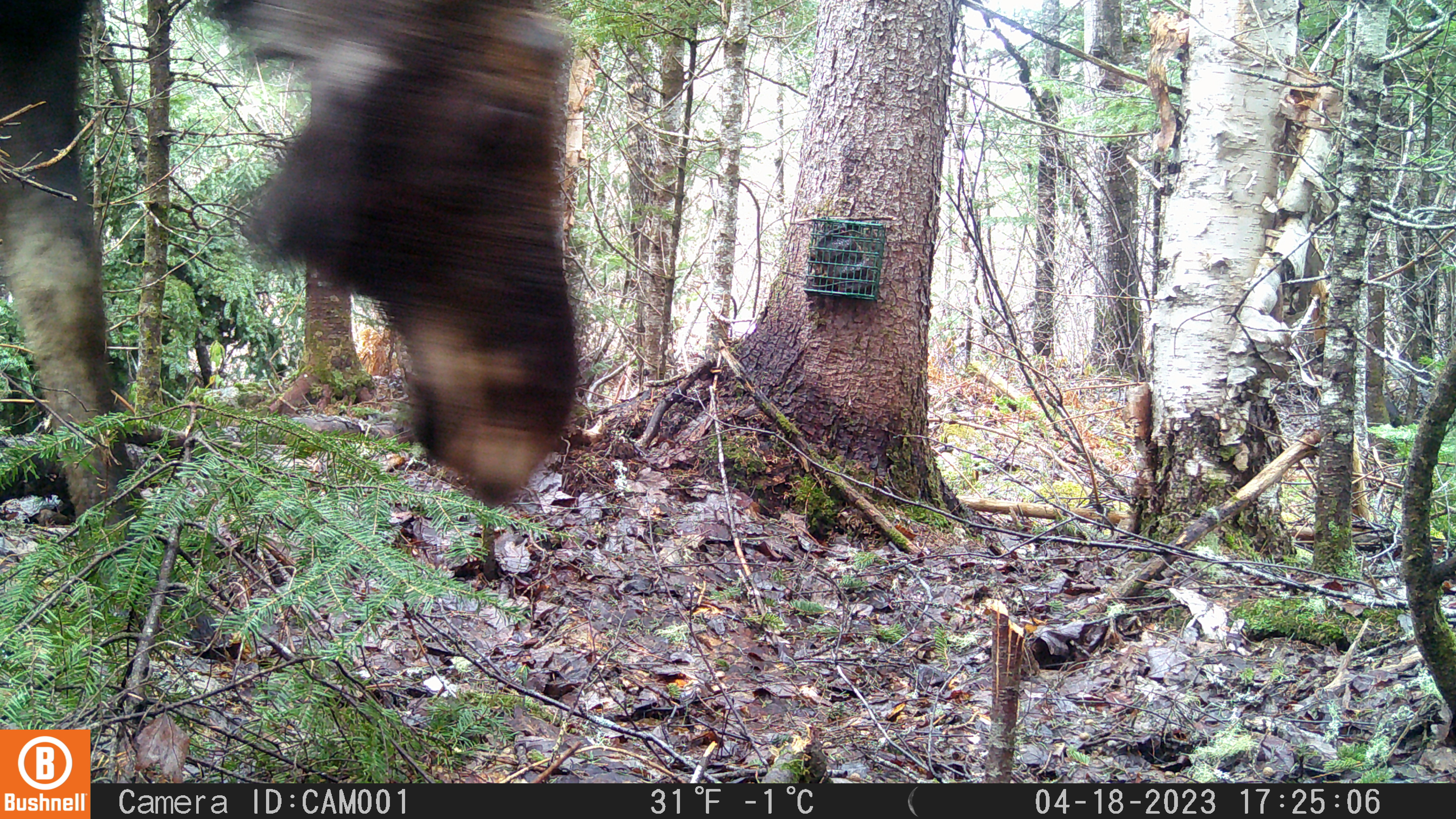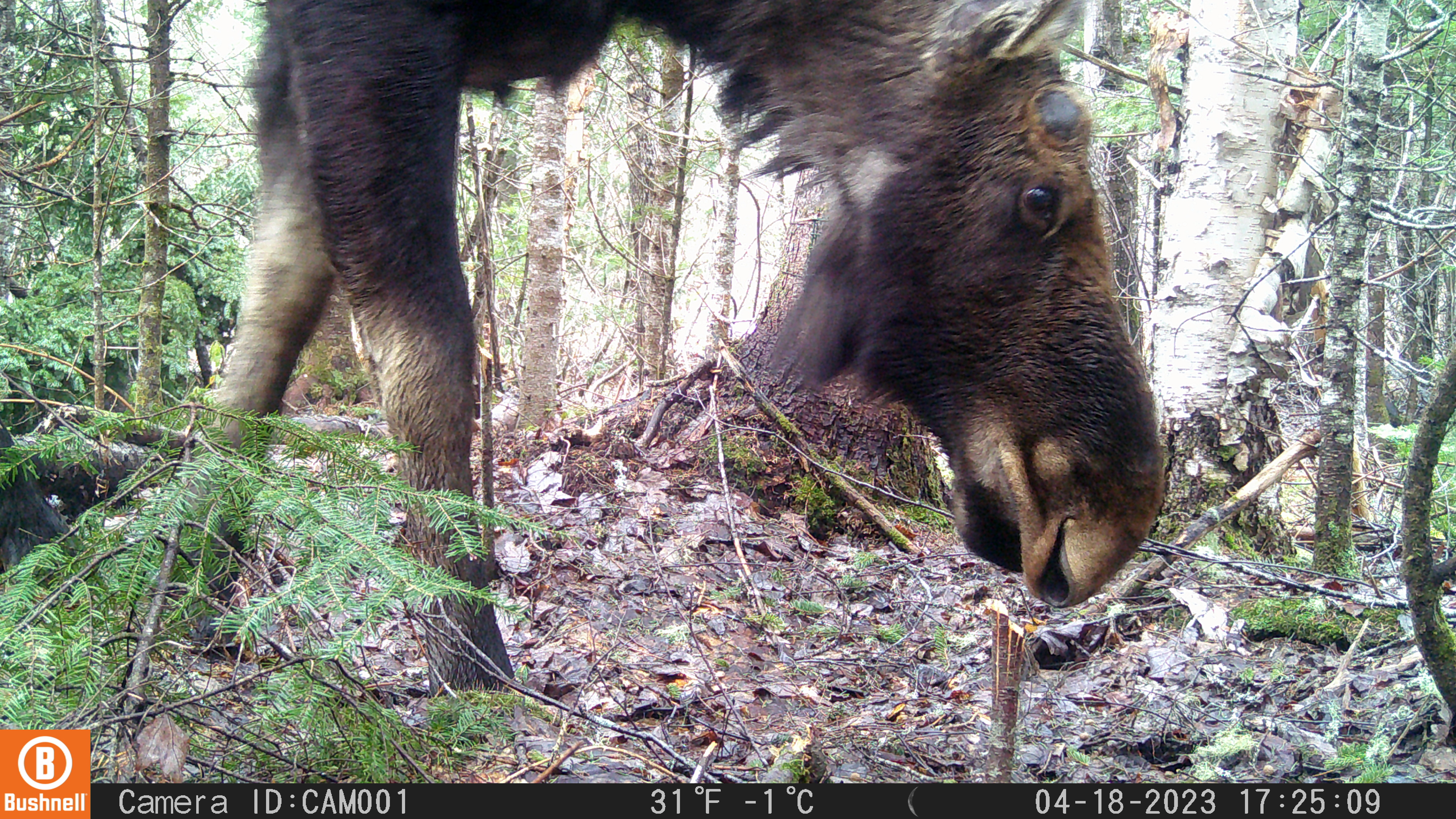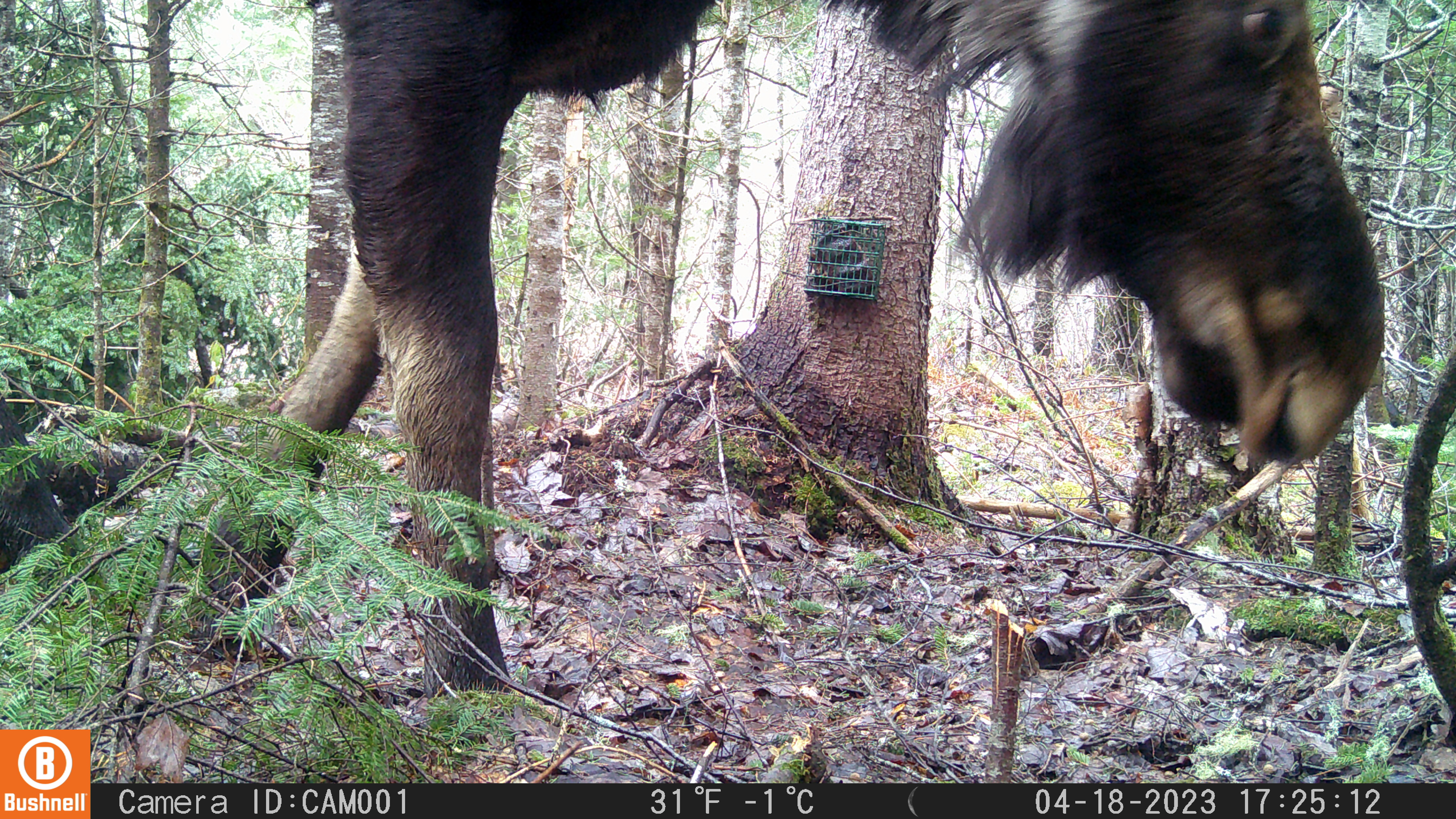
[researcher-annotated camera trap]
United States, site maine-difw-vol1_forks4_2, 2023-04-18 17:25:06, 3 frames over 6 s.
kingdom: Animalia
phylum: Chordata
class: Mammalia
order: Artiodactyla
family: Cervidae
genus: Alces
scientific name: Alces alces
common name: moose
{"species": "moose (Alces alces)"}